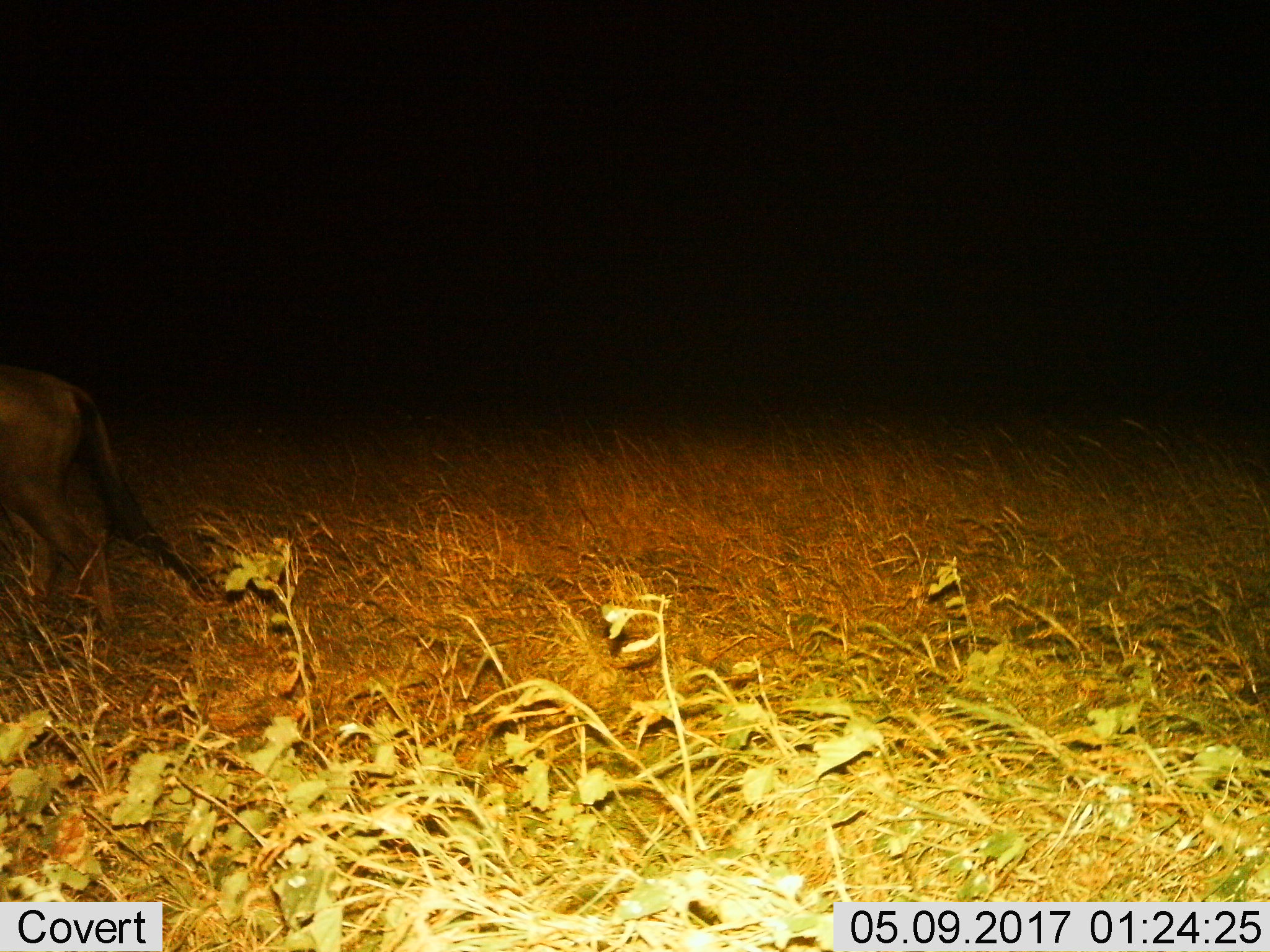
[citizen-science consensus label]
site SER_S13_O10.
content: unidentified animal